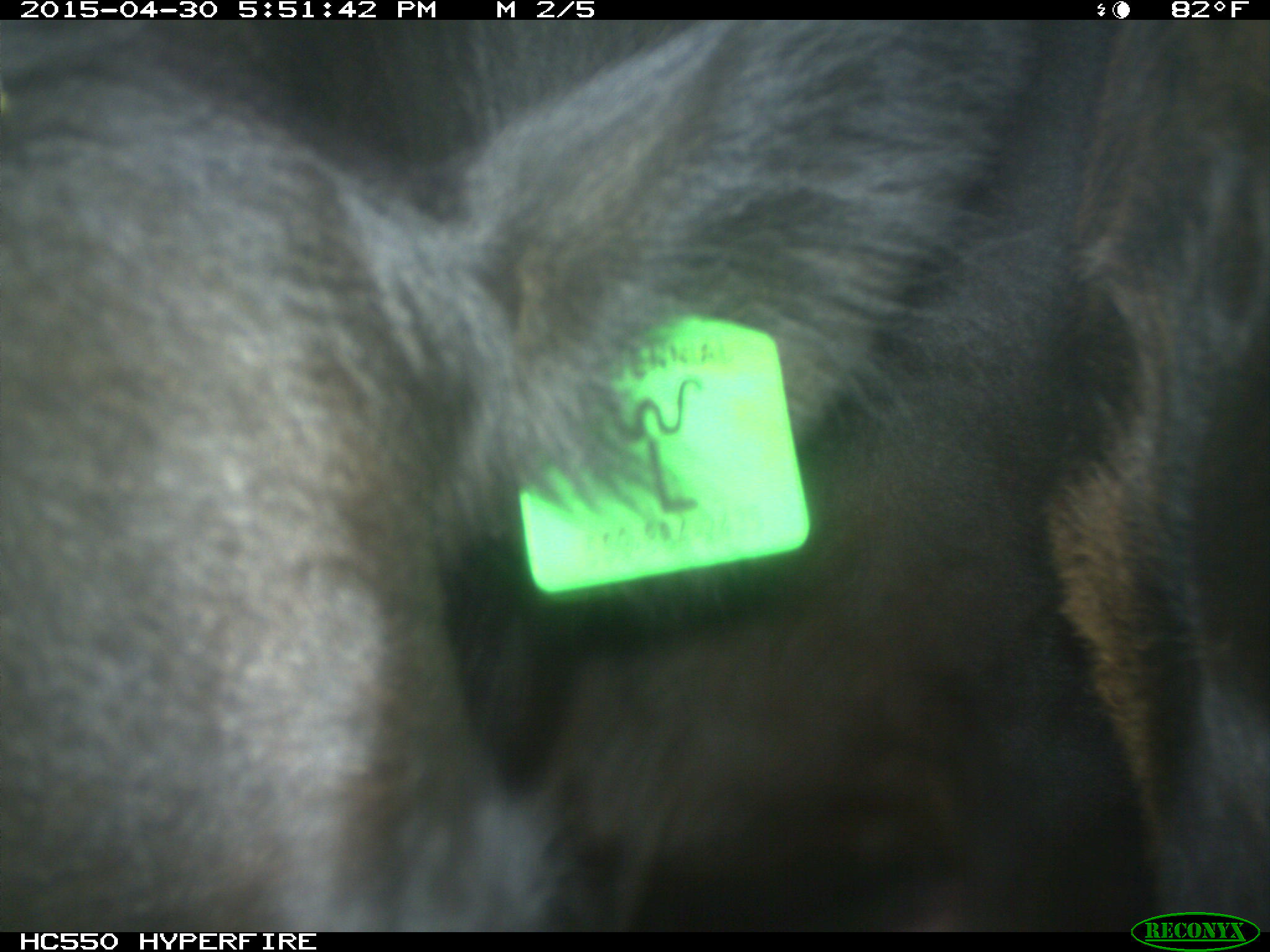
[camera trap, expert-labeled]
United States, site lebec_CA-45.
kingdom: Animalia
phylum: Chordata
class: Mammalia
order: Artiodactyla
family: Bovidae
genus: Bos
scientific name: Bos taurus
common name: domestic cow